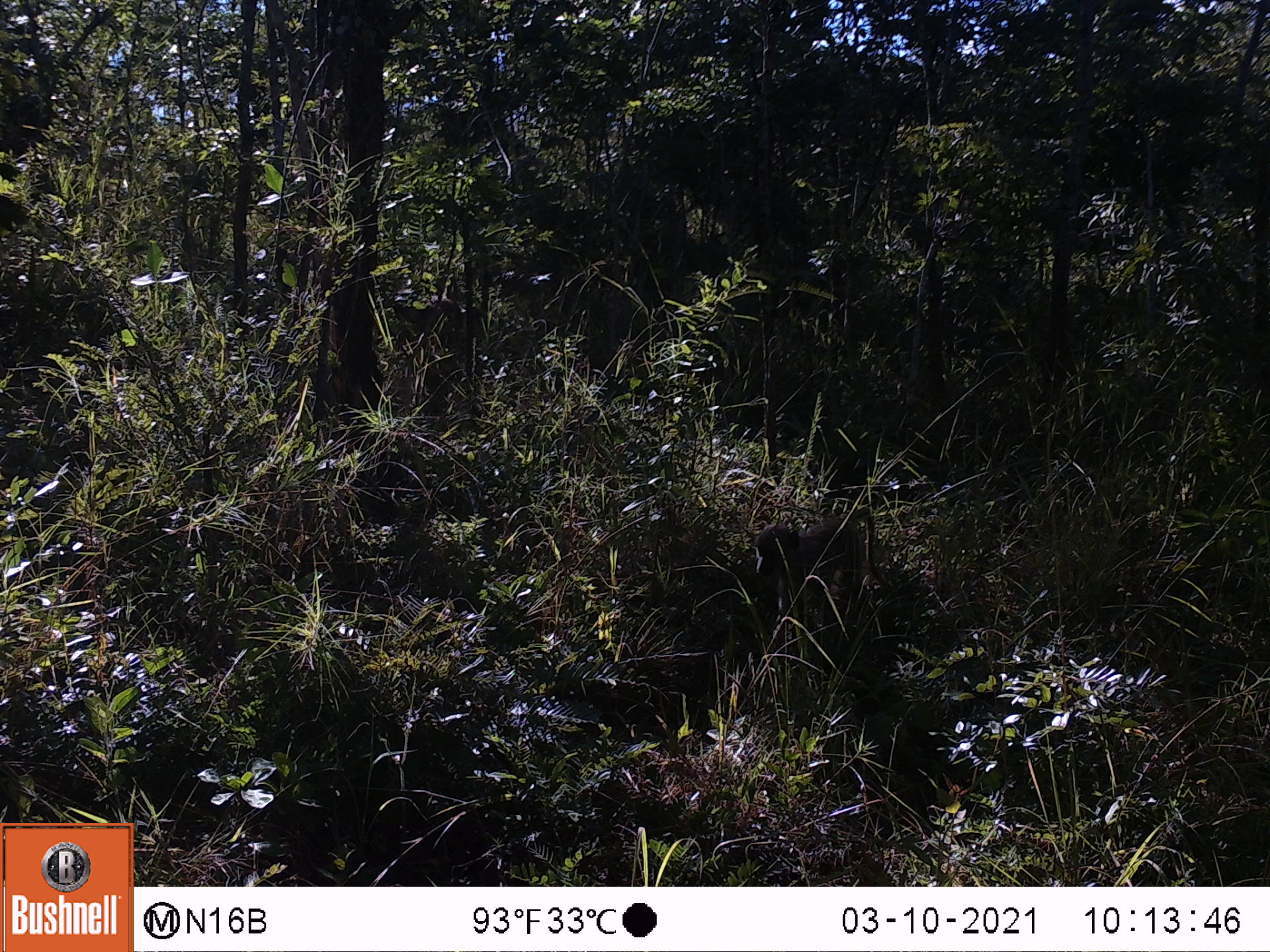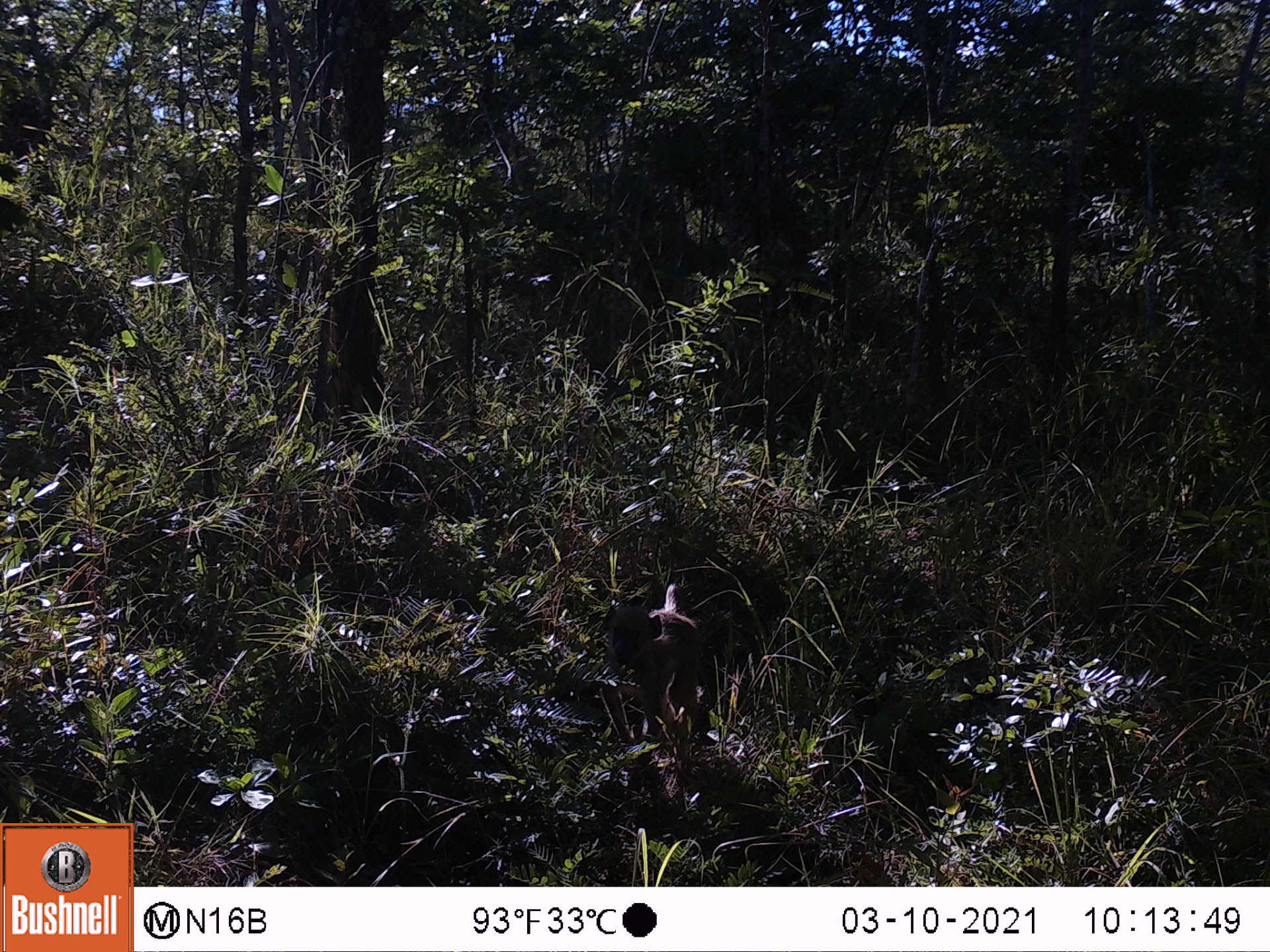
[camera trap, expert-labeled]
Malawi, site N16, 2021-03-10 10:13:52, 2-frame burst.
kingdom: Animalia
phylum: Chordata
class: Mammalia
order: Primates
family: Cercopithecidae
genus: Papio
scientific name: Papio cynocephalus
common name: yellow baboon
Yellow baboon (Papio cynocephalus), count 1.